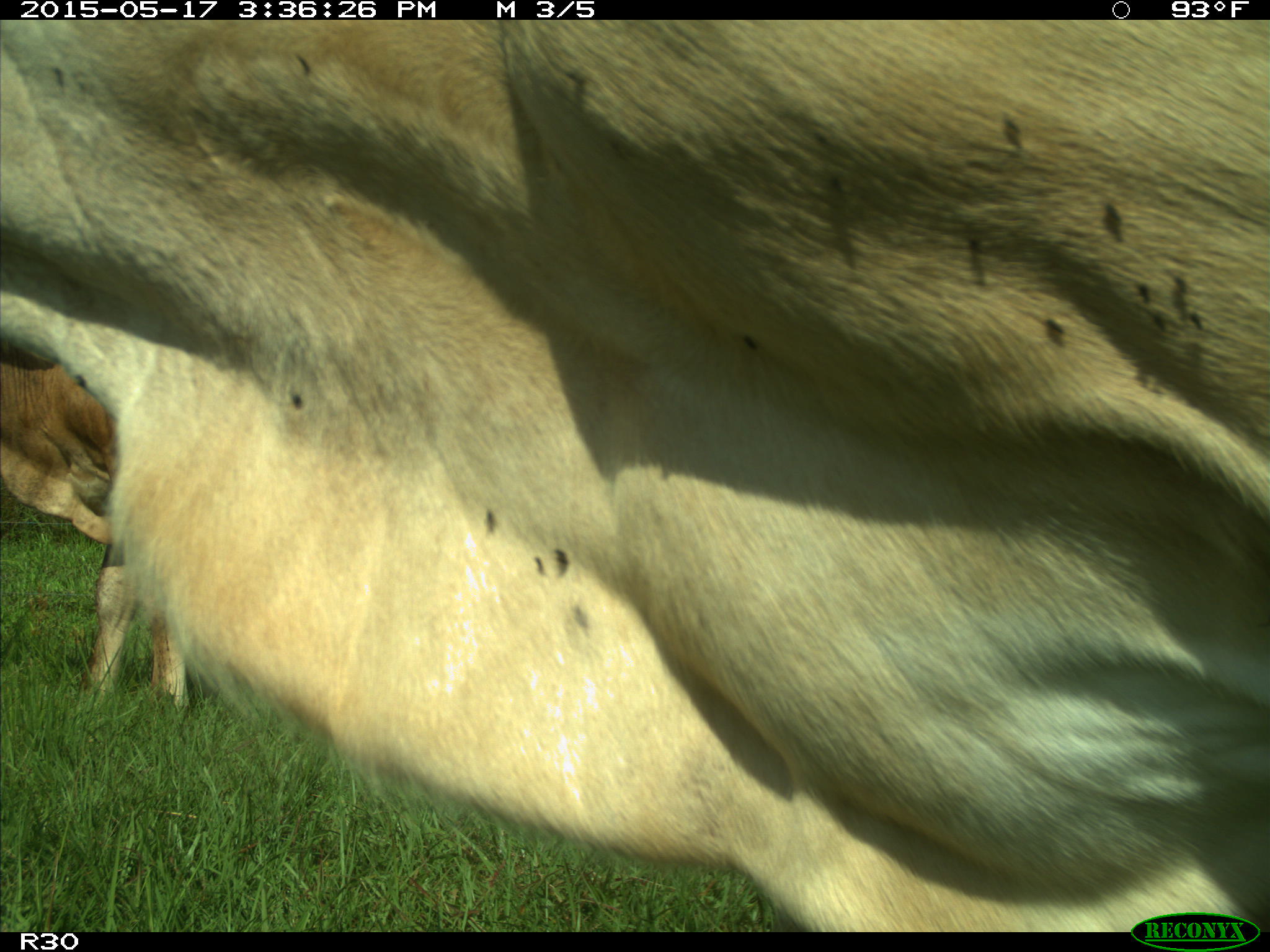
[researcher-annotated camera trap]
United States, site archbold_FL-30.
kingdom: Animalia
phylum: Chordata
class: Mammalia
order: Artiodactyla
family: Bovidae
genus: Bos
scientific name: Bos taurus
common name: domestic cow